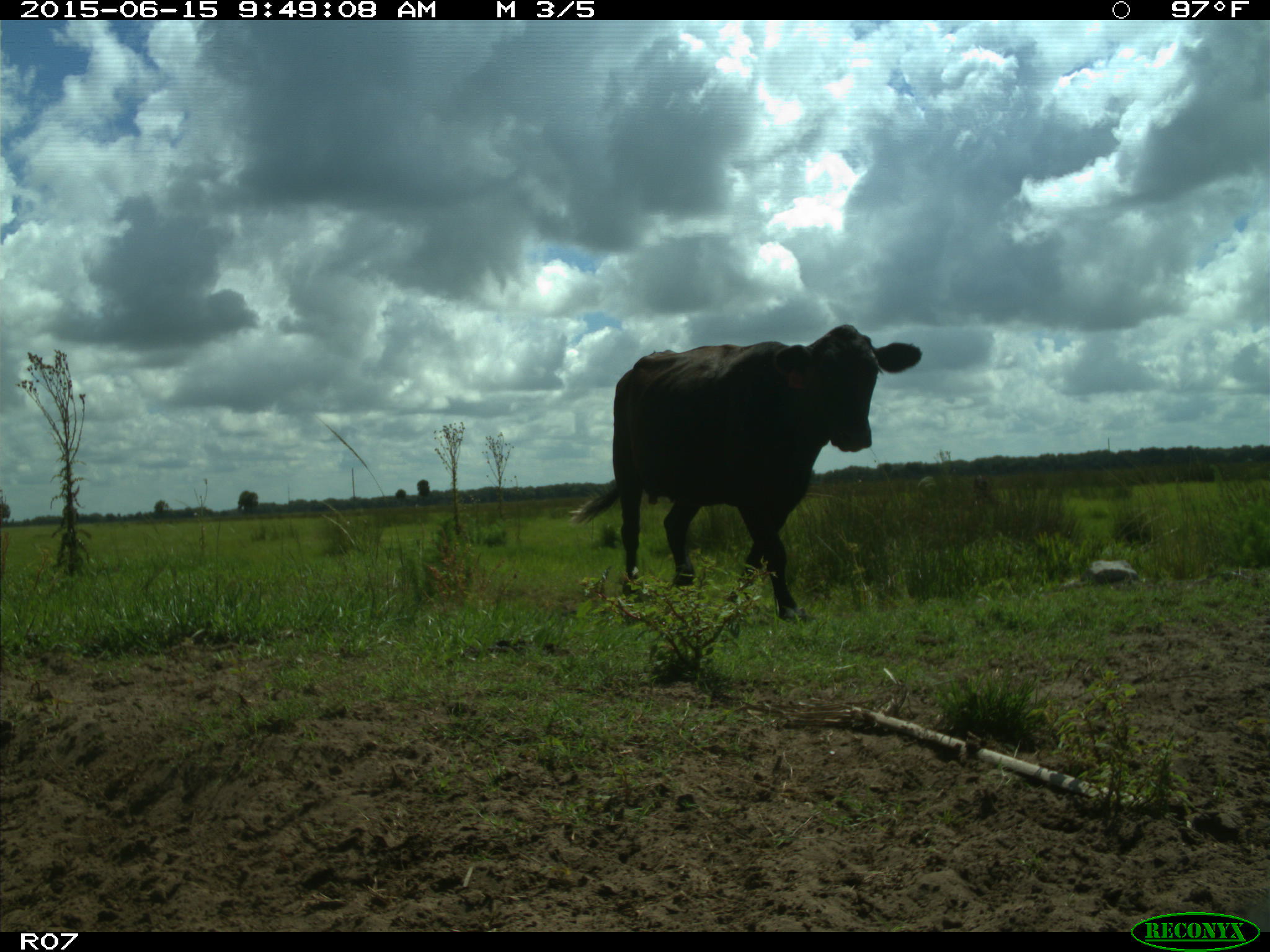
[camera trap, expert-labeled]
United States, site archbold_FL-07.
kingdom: Animalia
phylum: Chordata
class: Mammalia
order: Artiodactyla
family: Bovidae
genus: Bos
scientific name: Bos taurus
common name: domestic cow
Bos taurus (domestic cow).